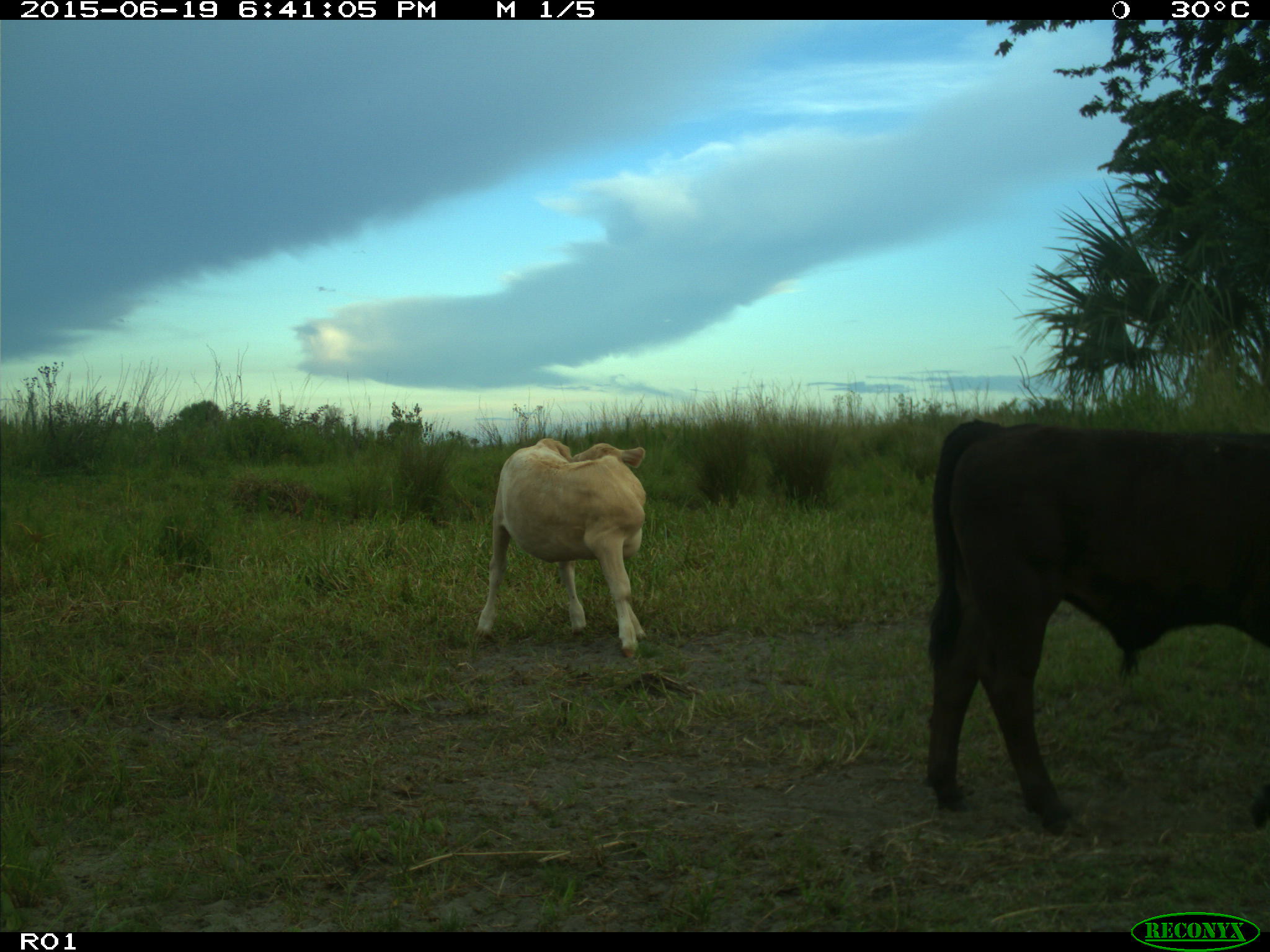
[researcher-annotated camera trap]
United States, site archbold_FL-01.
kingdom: Animalia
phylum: Chordata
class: Mammalia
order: Artiodactyla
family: Bovidae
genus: Bos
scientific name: Bos taurus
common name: domestic cow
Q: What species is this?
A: Bos taurus (domestic cow).